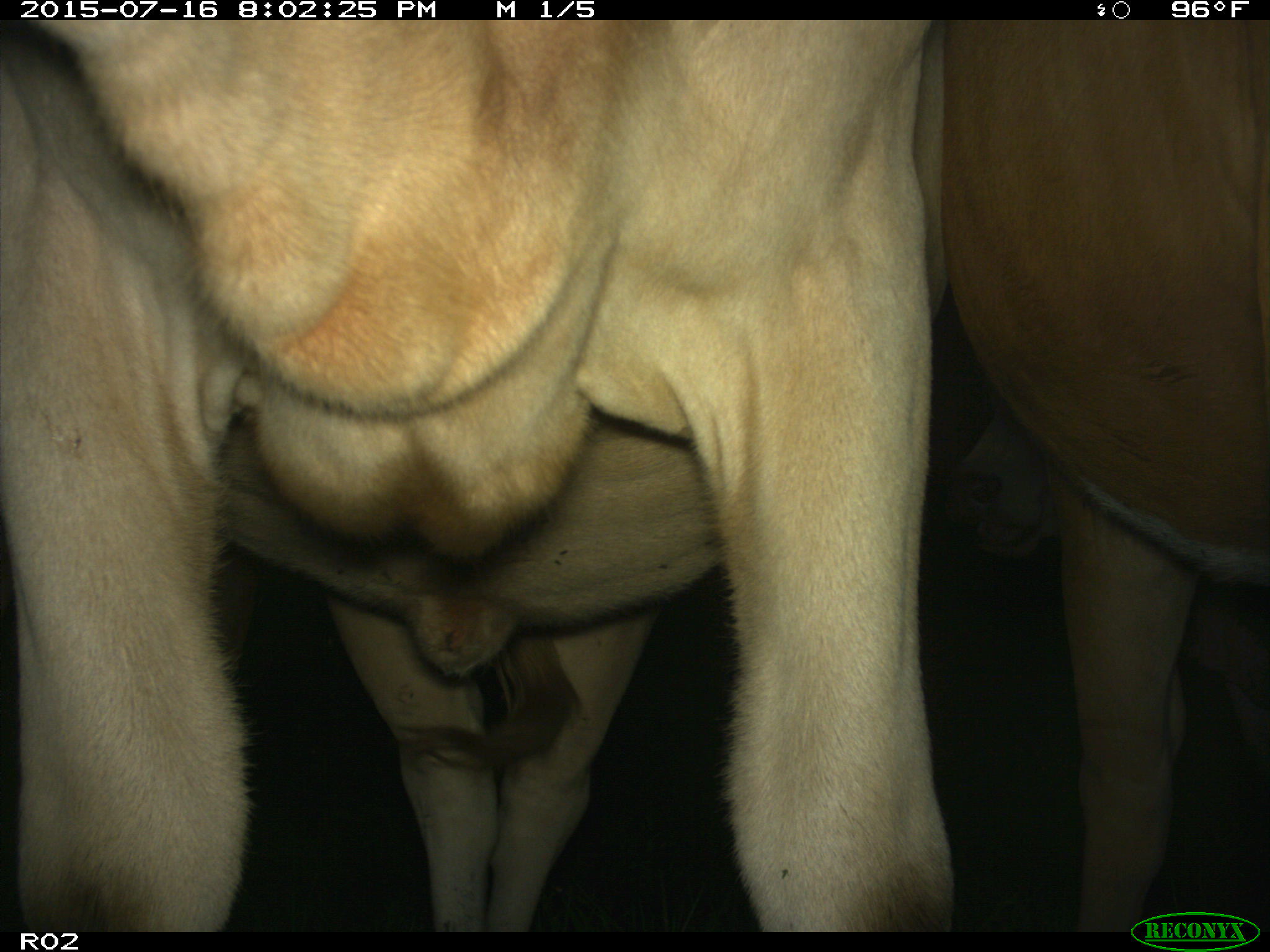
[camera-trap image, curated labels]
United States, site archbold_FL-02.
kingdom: Animalia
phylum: Chordata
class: Mammalia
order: Artiodactyla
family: Bovidae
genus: Bos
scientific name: Bos taurus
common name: domestic cow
Bos taurus (domestic cow).